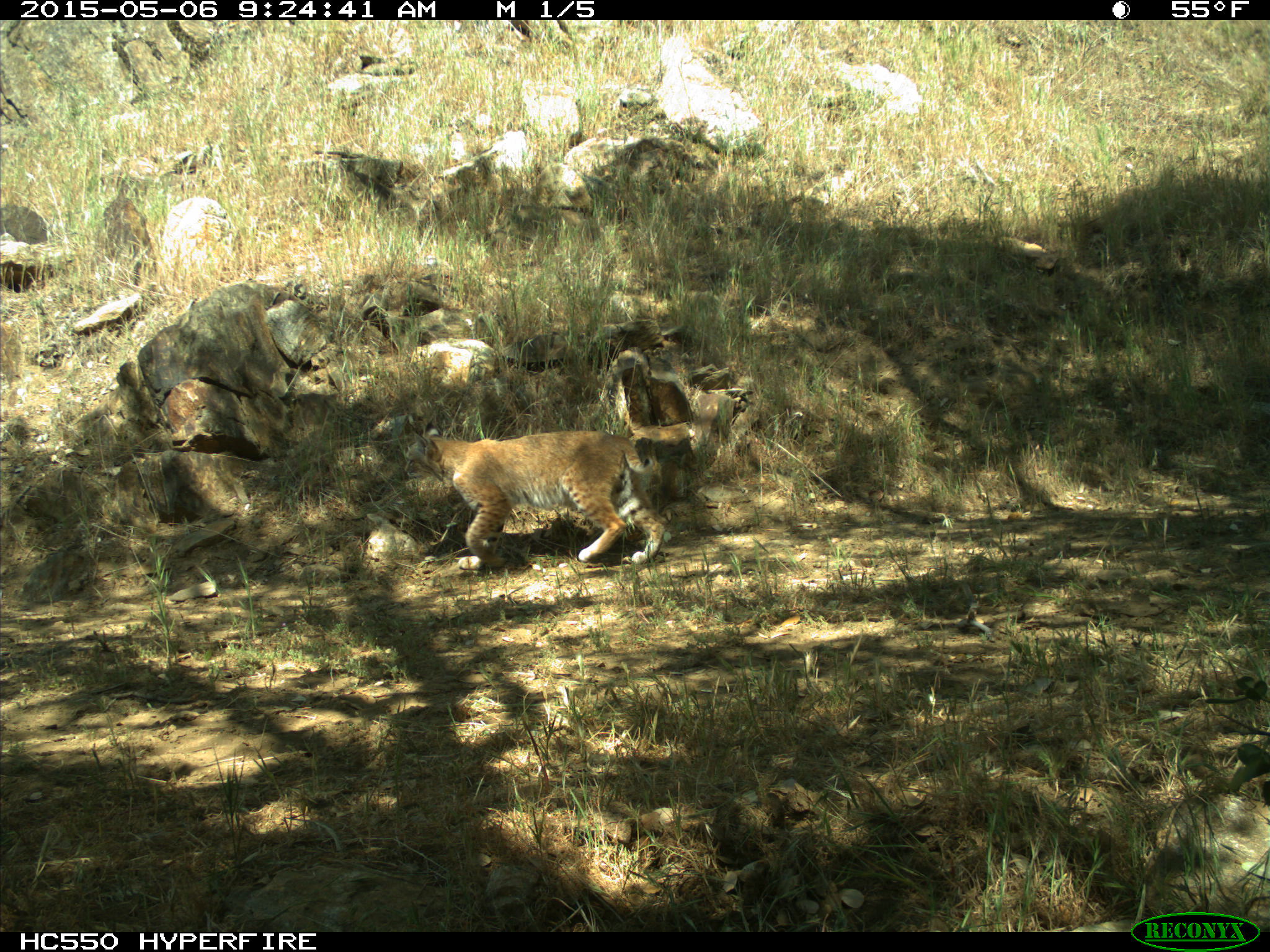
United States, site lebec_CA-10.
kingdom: Animalia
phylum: Chordata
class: Mammalia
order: Carnivora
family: Felidae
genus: Lynx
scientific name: Lynx rufus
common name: bobcat